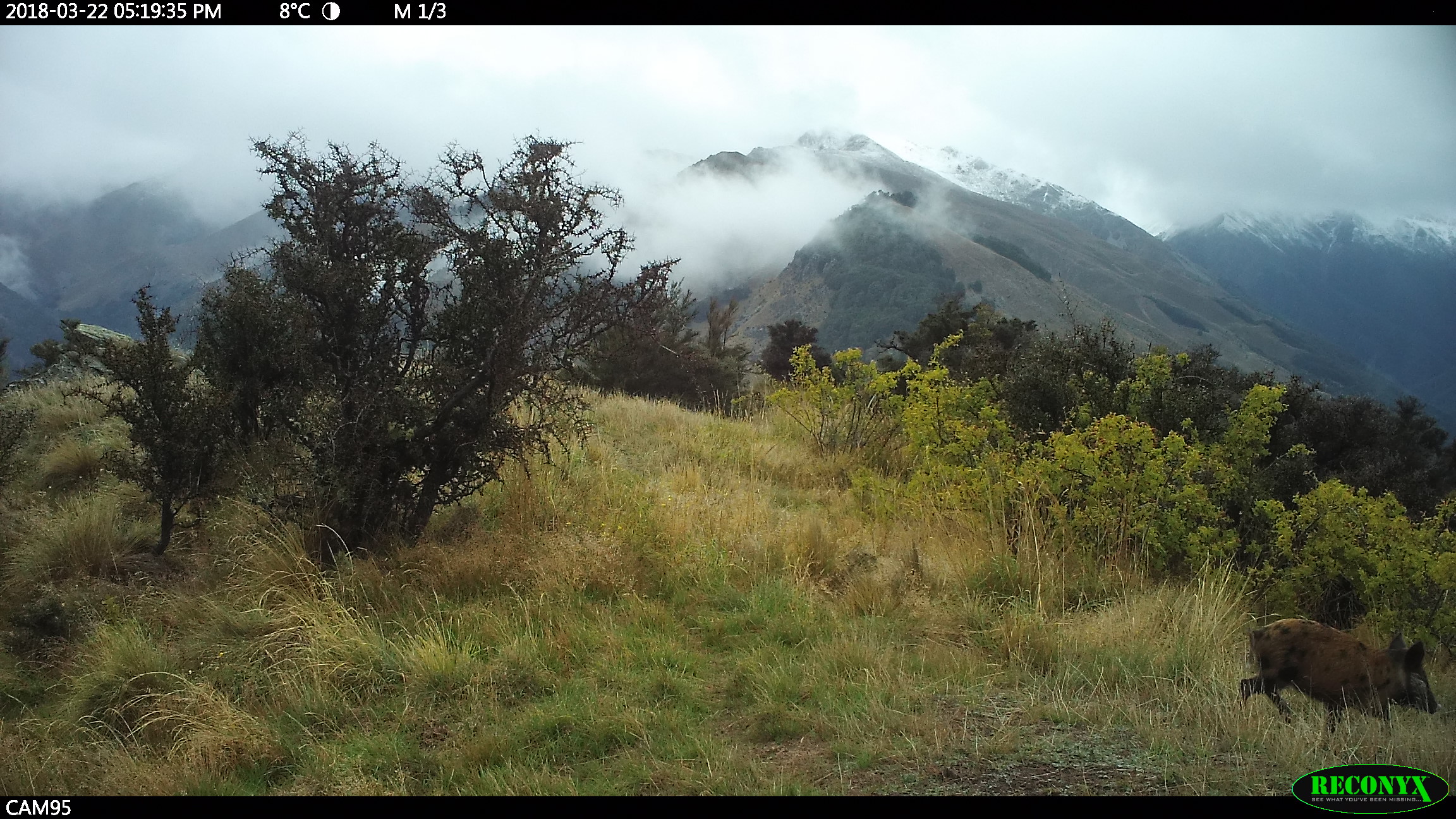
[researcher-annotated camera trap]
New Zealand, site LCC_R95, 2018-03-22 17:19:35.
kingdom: Animalia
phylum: Chordata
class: Mammalia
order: Artiodactyla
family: Suidae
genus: Sus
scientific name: Sus scrofa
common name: pig